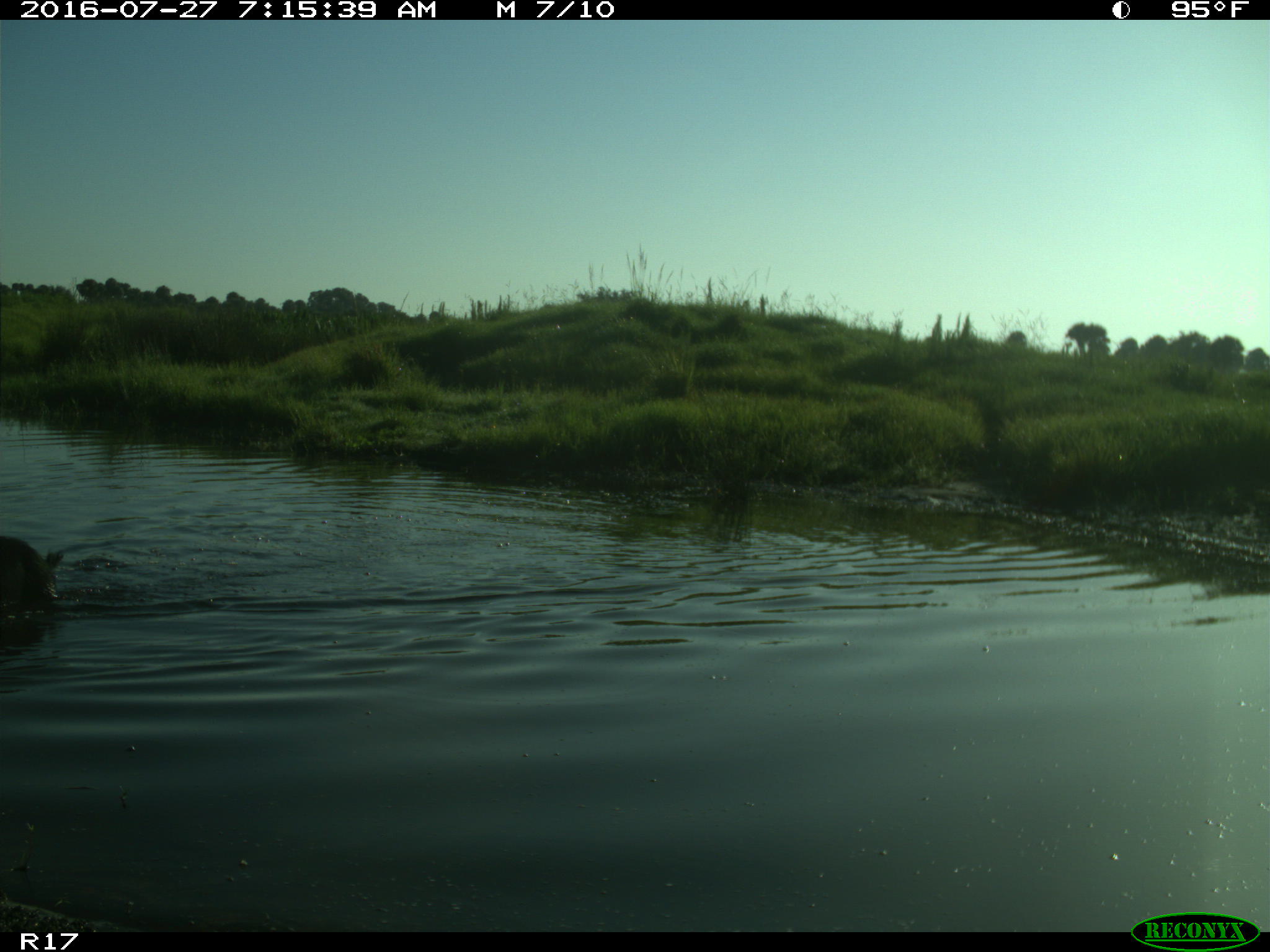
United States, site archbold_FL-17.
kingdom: Animalia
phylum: Chordata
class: Mammalia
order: Artiodactyla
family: Suidae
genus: Sus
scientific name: Sus scrofa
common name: wild boar